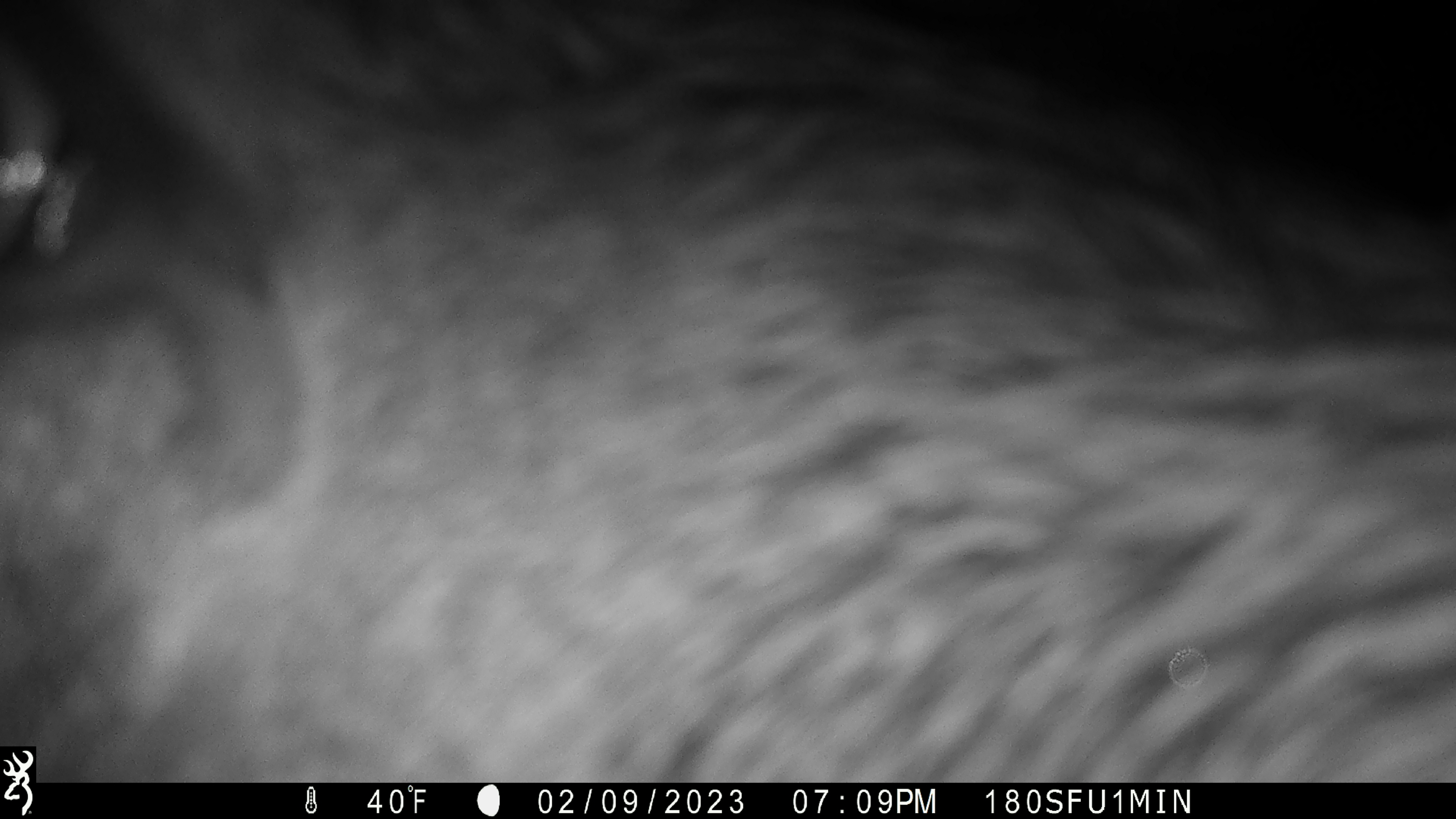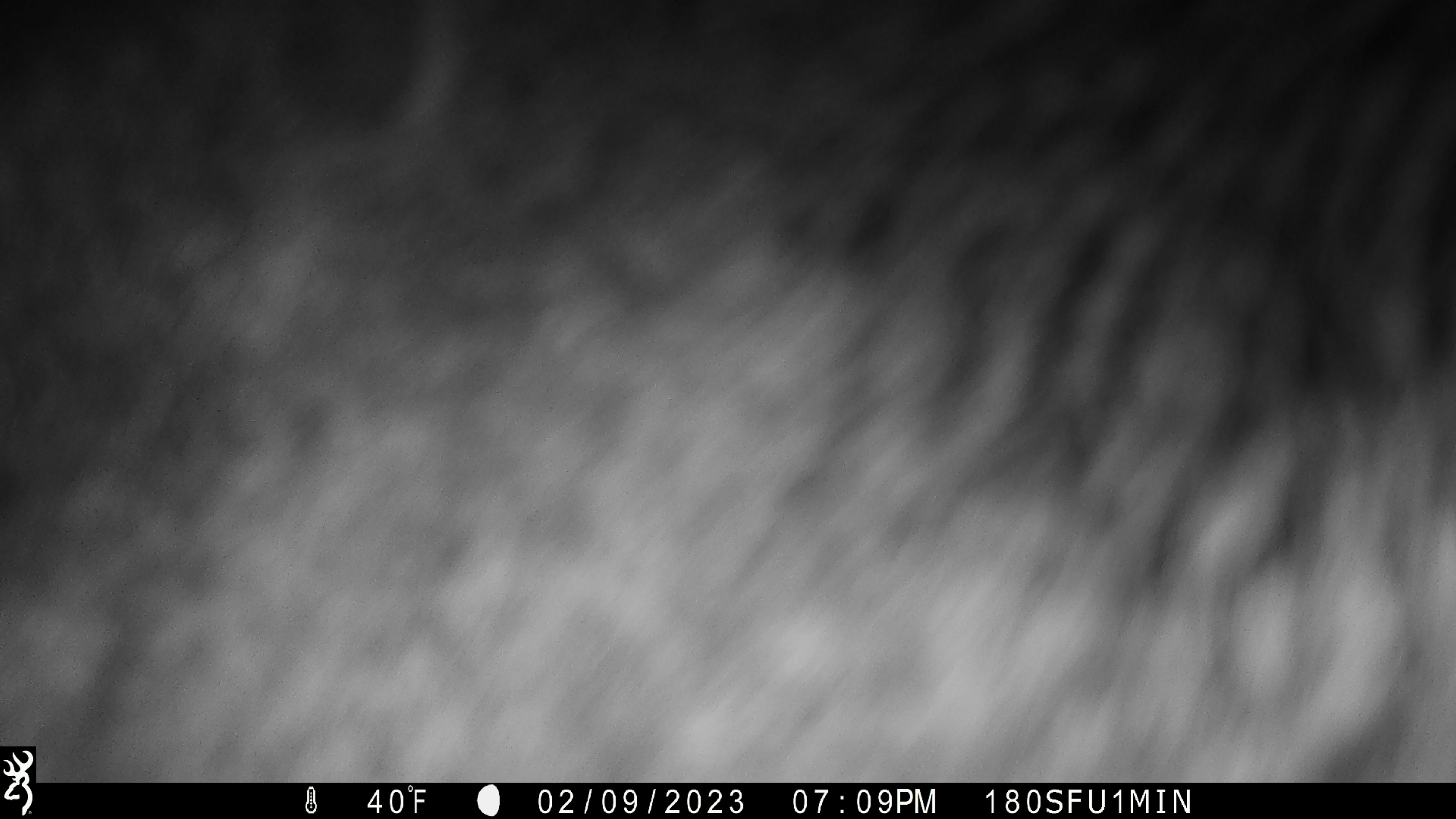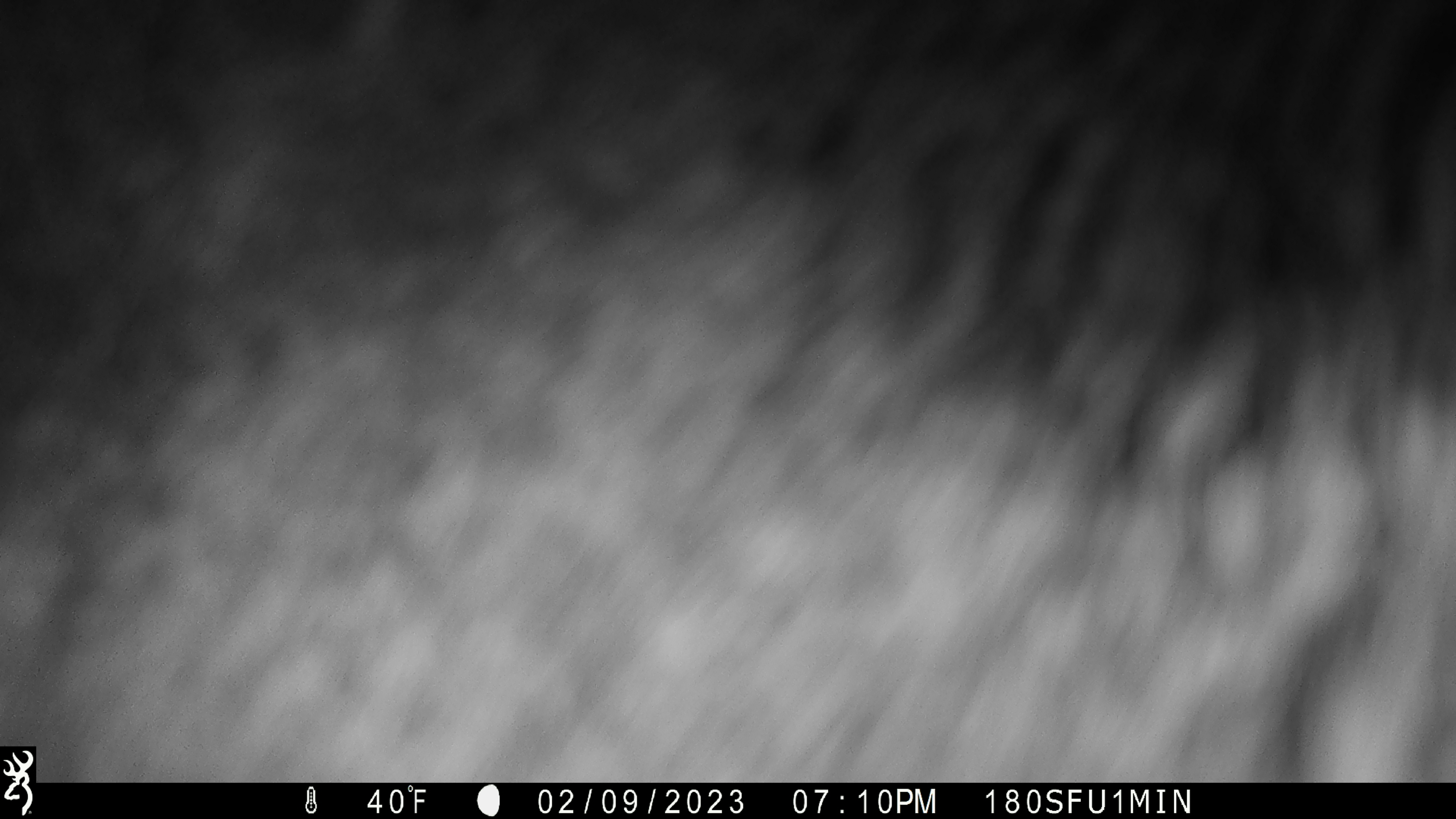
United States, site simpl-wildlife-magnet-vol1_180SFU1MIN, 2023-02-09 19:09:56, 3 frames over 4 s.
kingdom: Animalia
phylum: Chordata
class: Mammalia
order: Artiodactyla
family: Cervidae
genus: Alces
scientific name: Alces alces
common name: moose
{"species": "moose (Alces alces)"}